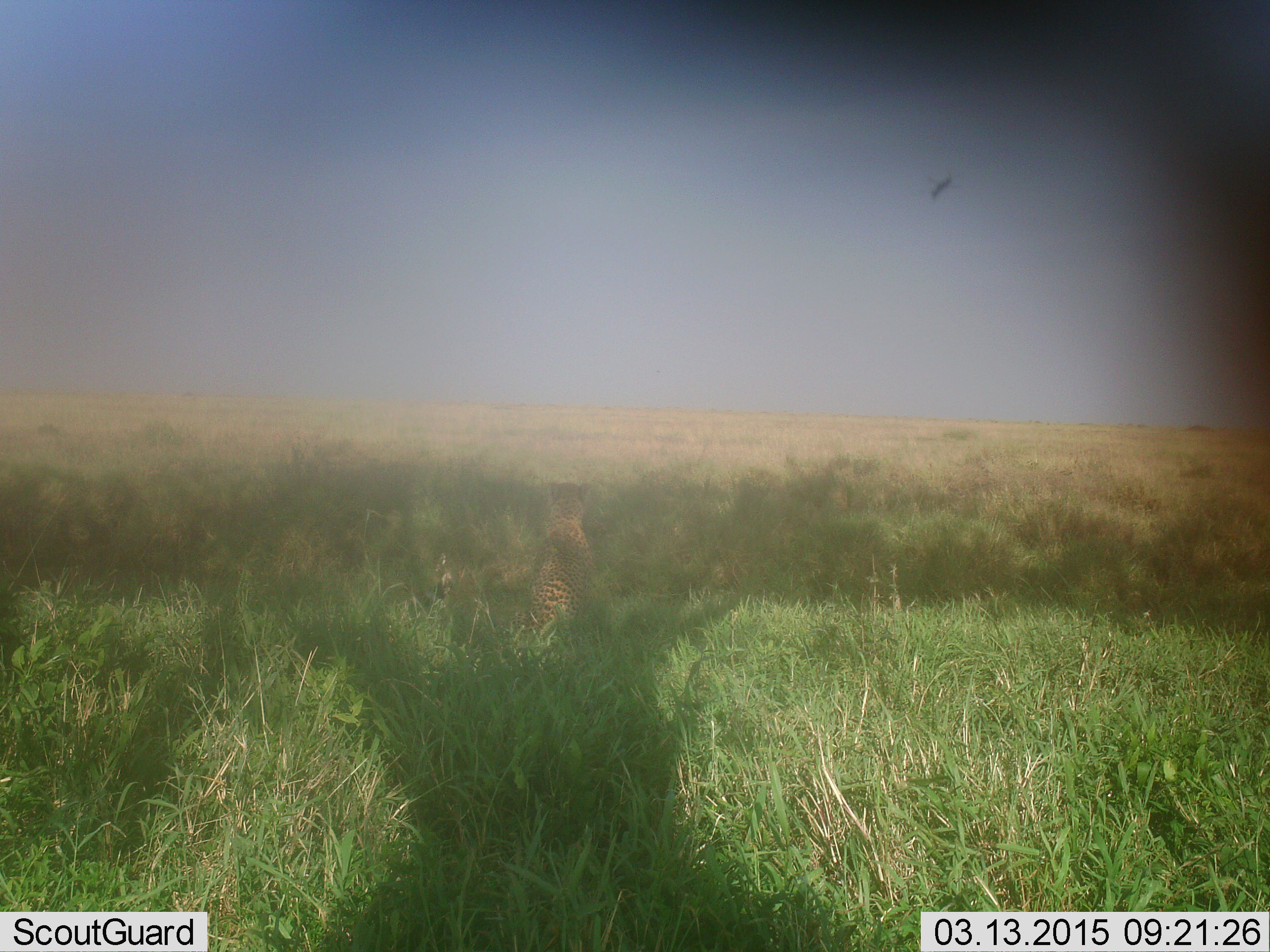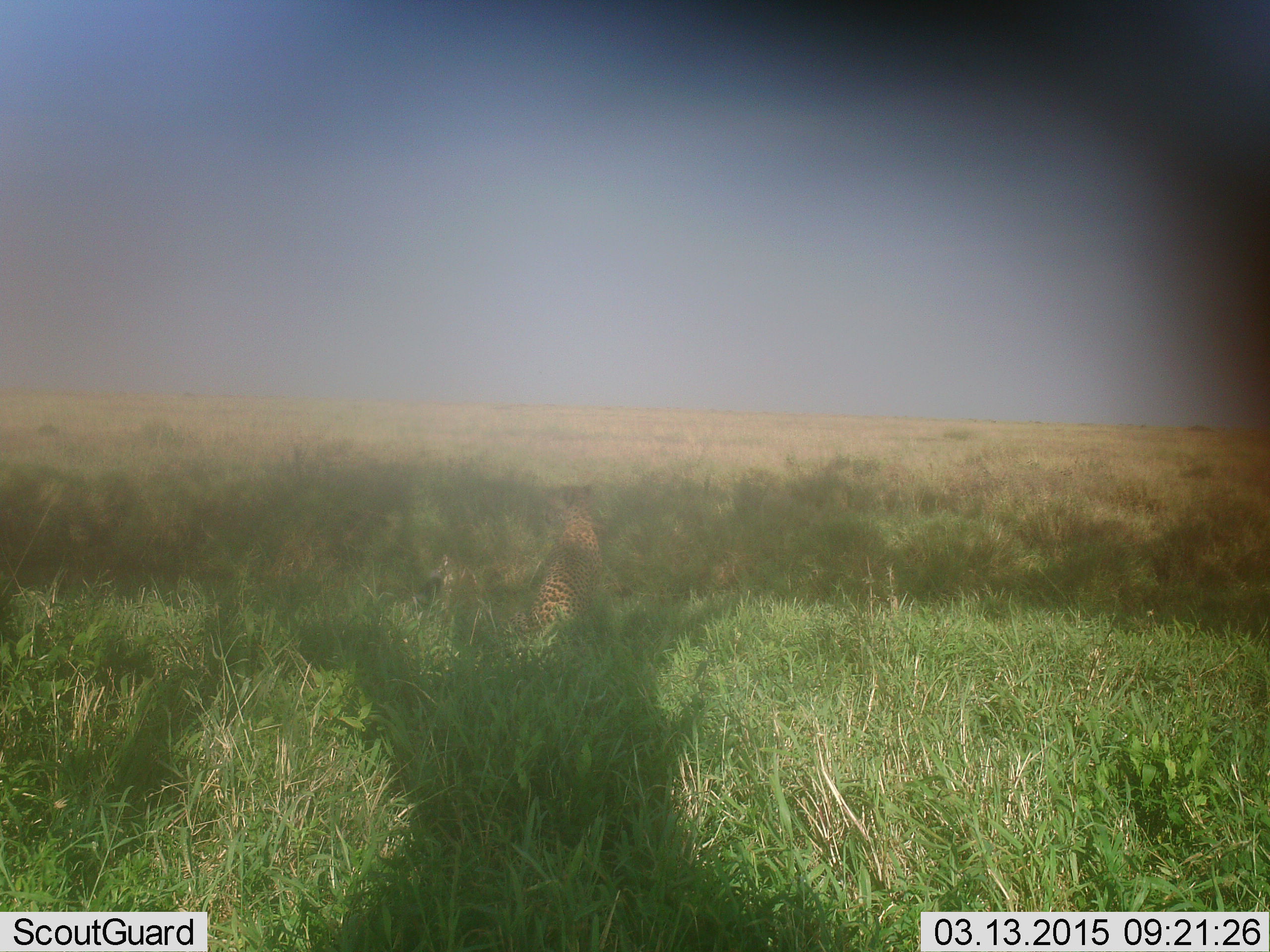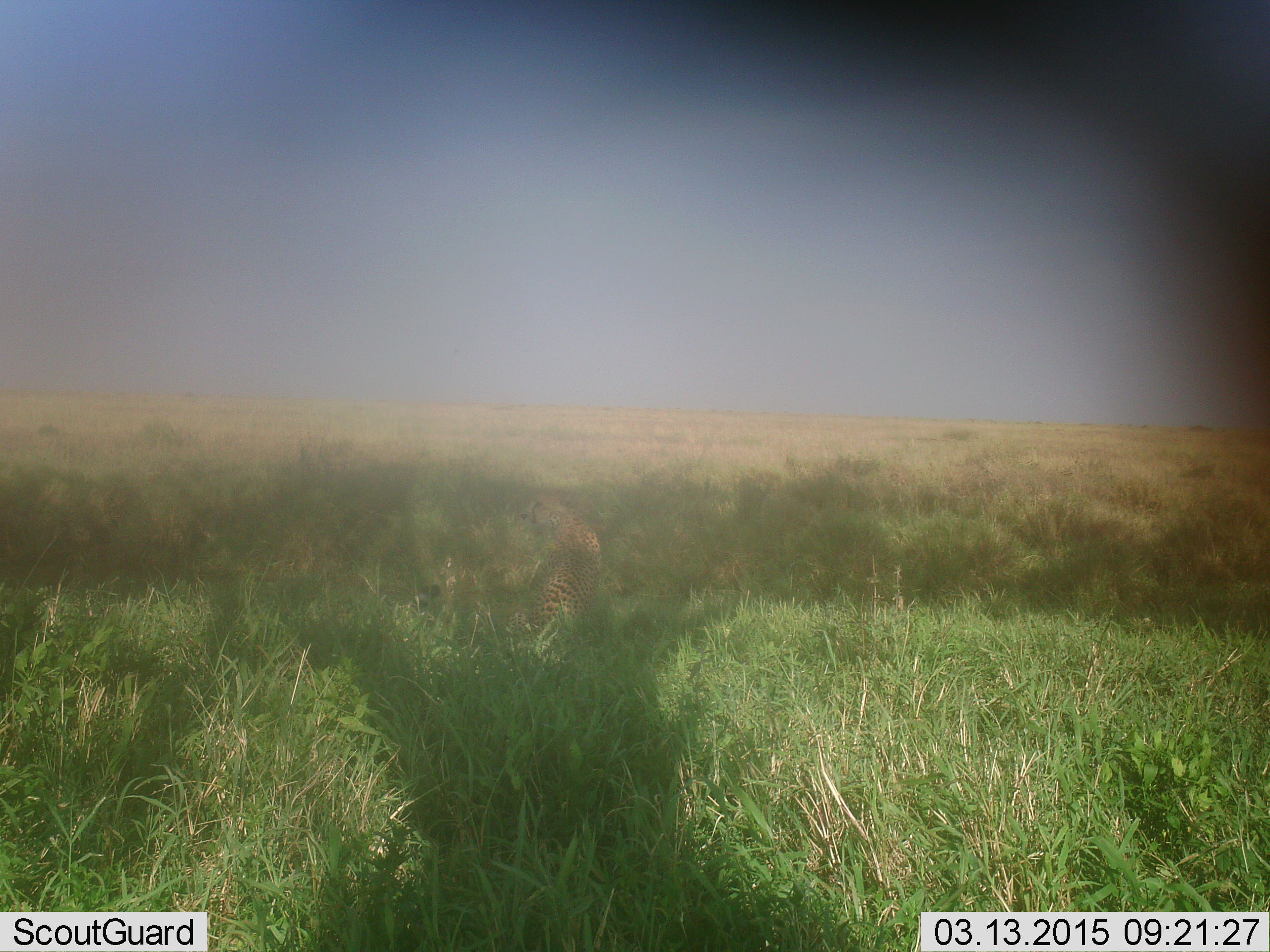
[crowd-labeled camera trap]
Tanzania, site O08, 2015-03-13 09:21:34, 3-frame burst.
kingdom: Animalia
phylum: Chordata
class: Mammalia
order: Carnivora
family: Felidae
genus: Acinonyx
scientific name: Acinonyx jubatus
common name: cheetah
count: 1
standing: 17%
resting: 83%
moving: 0%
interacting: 0%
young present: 0%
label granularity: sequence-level